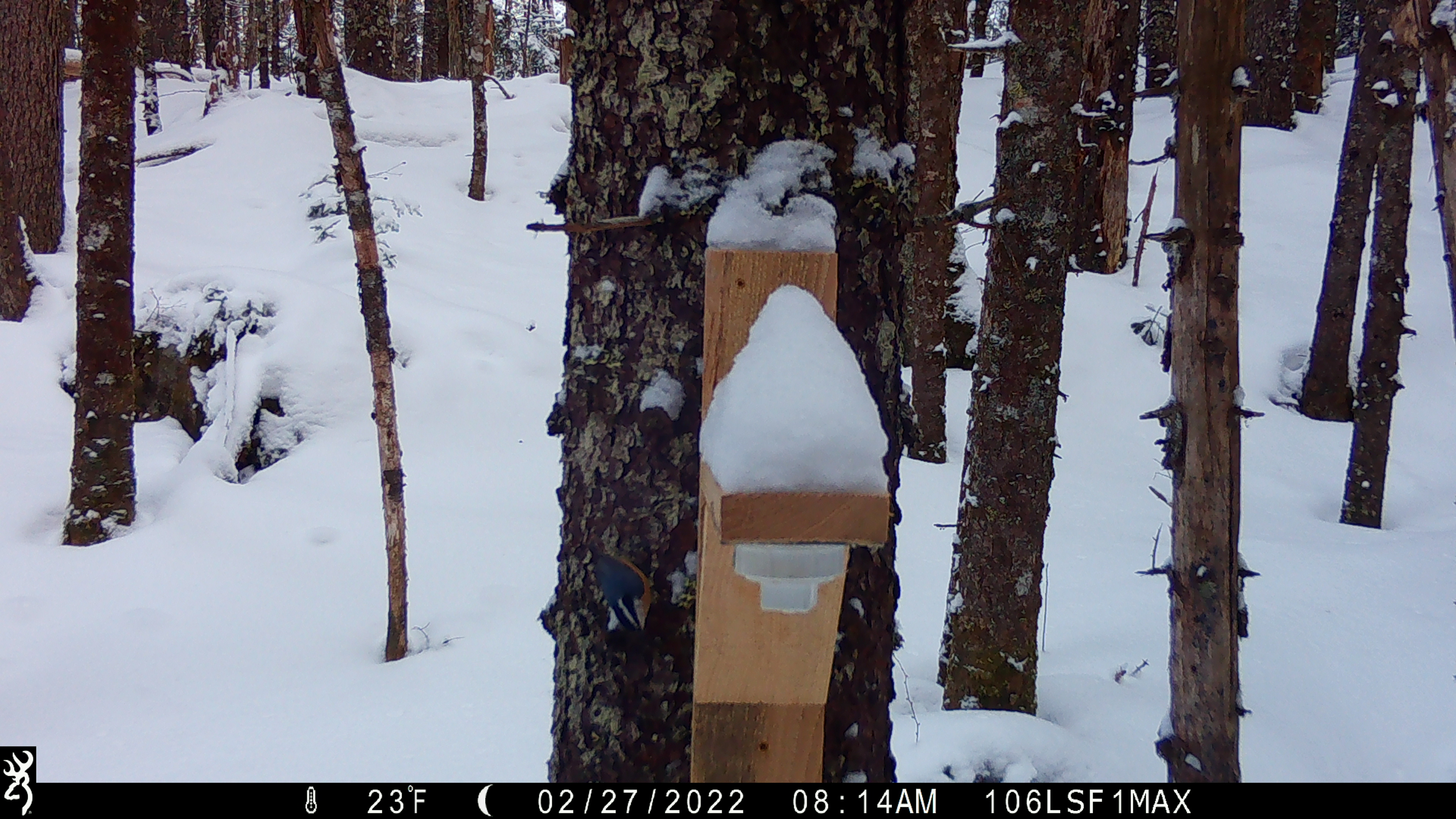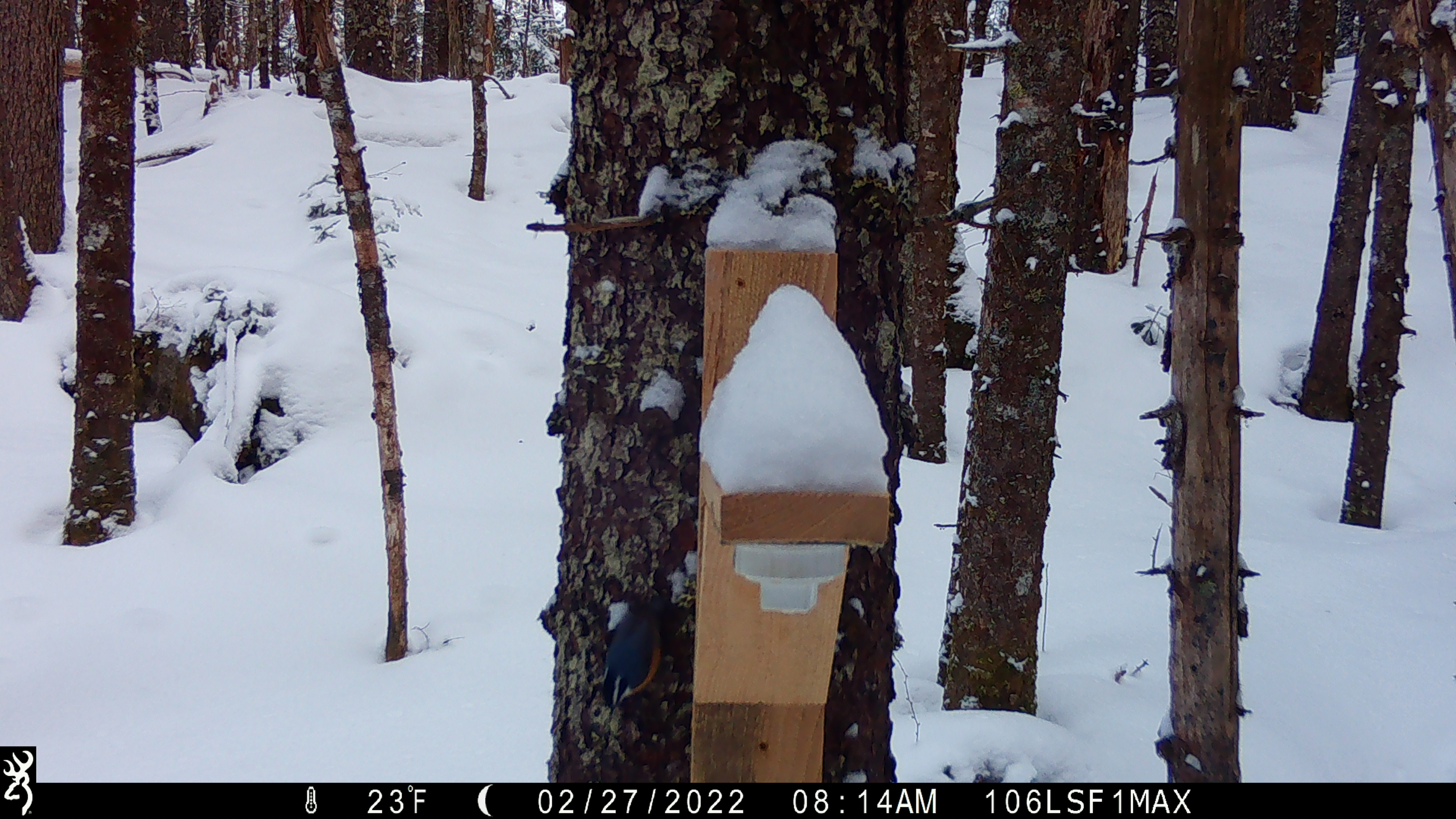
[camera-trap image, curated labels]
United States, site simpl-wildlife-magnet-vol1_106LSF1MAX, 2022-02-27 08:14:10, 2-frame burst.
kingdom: Animalia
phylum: Chordata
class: Aves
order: Passeriformes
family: Sittidae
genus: Sitta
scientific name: Sitta canadensis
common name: red-breasted nuthatch